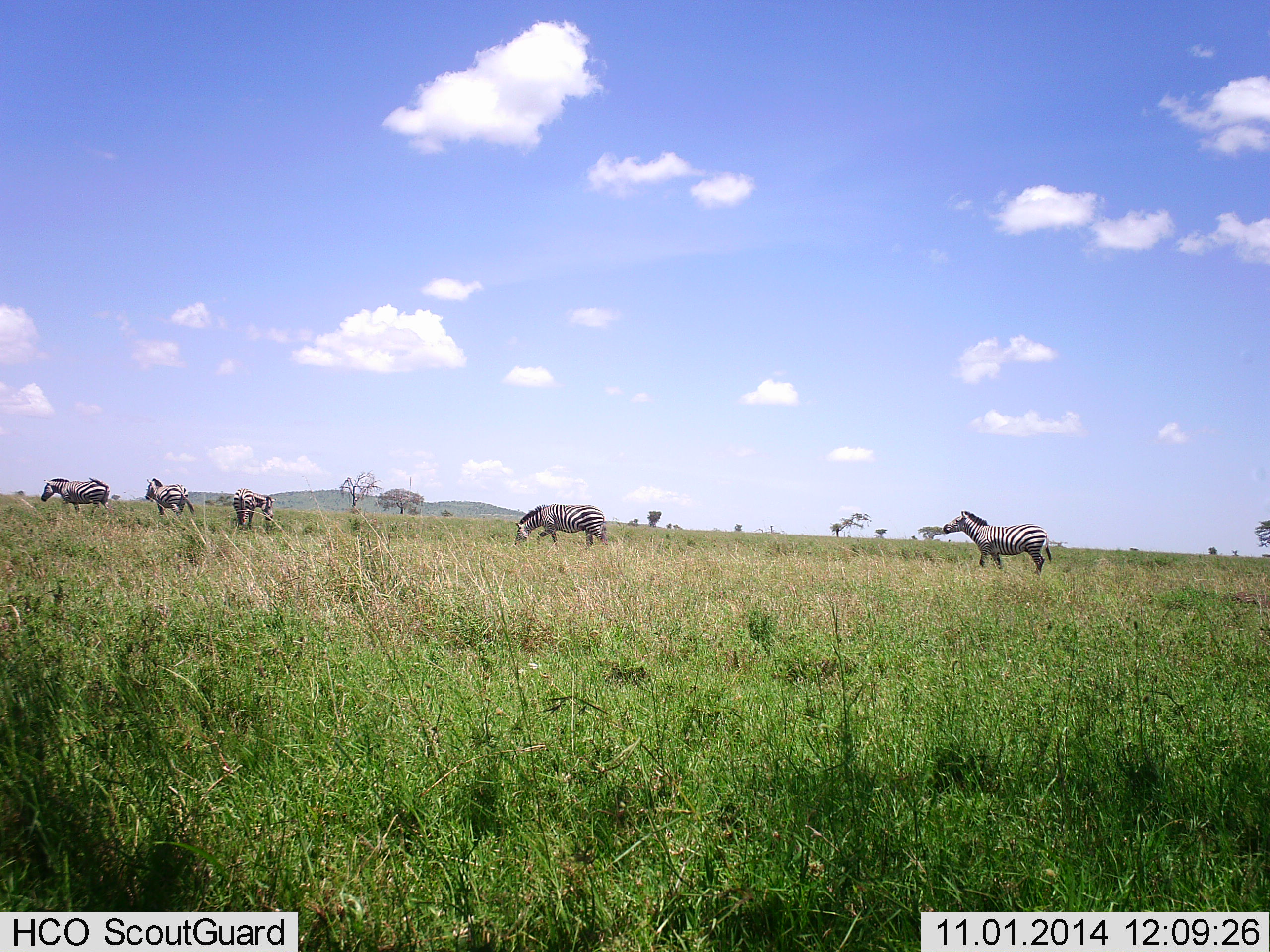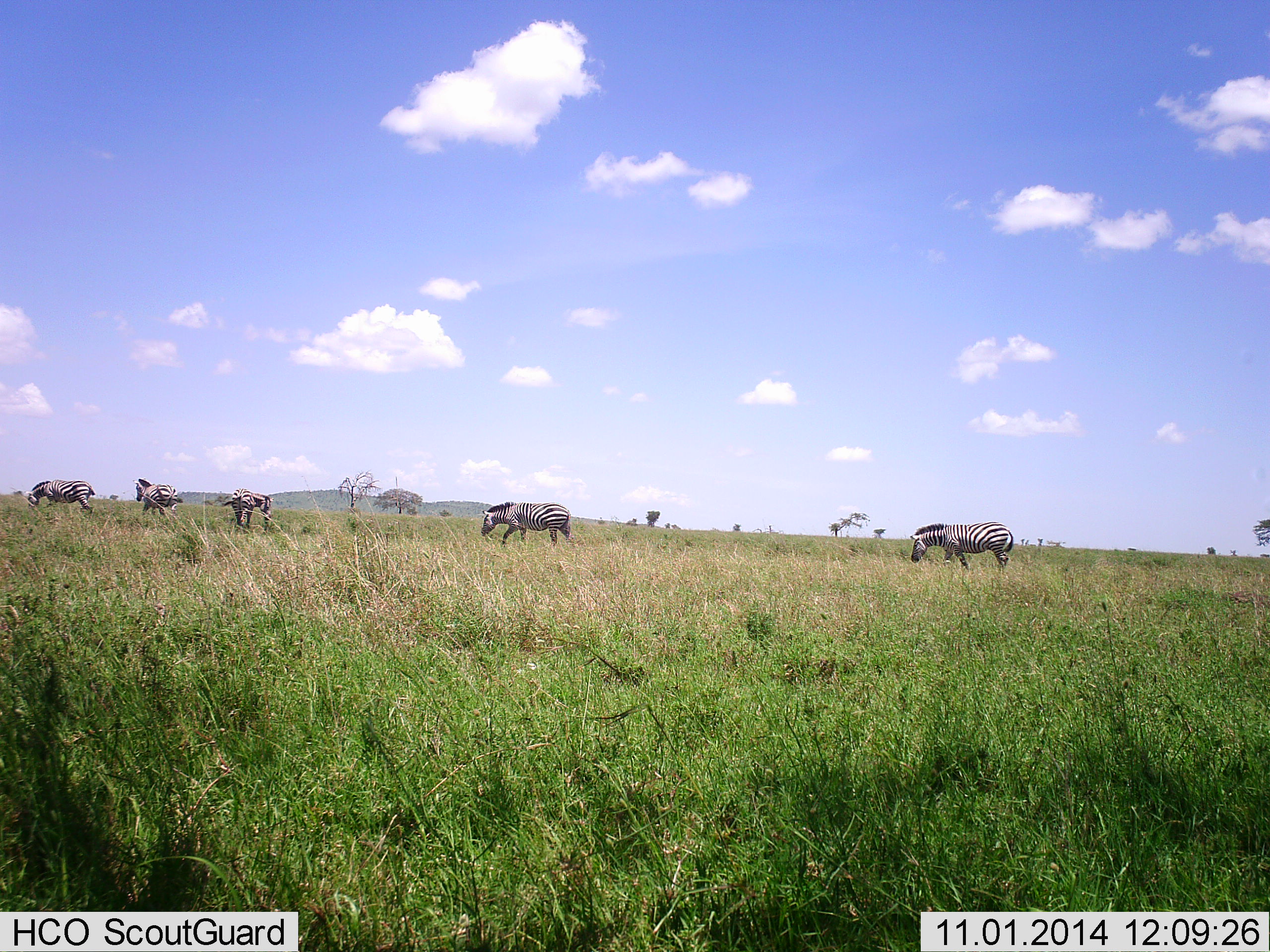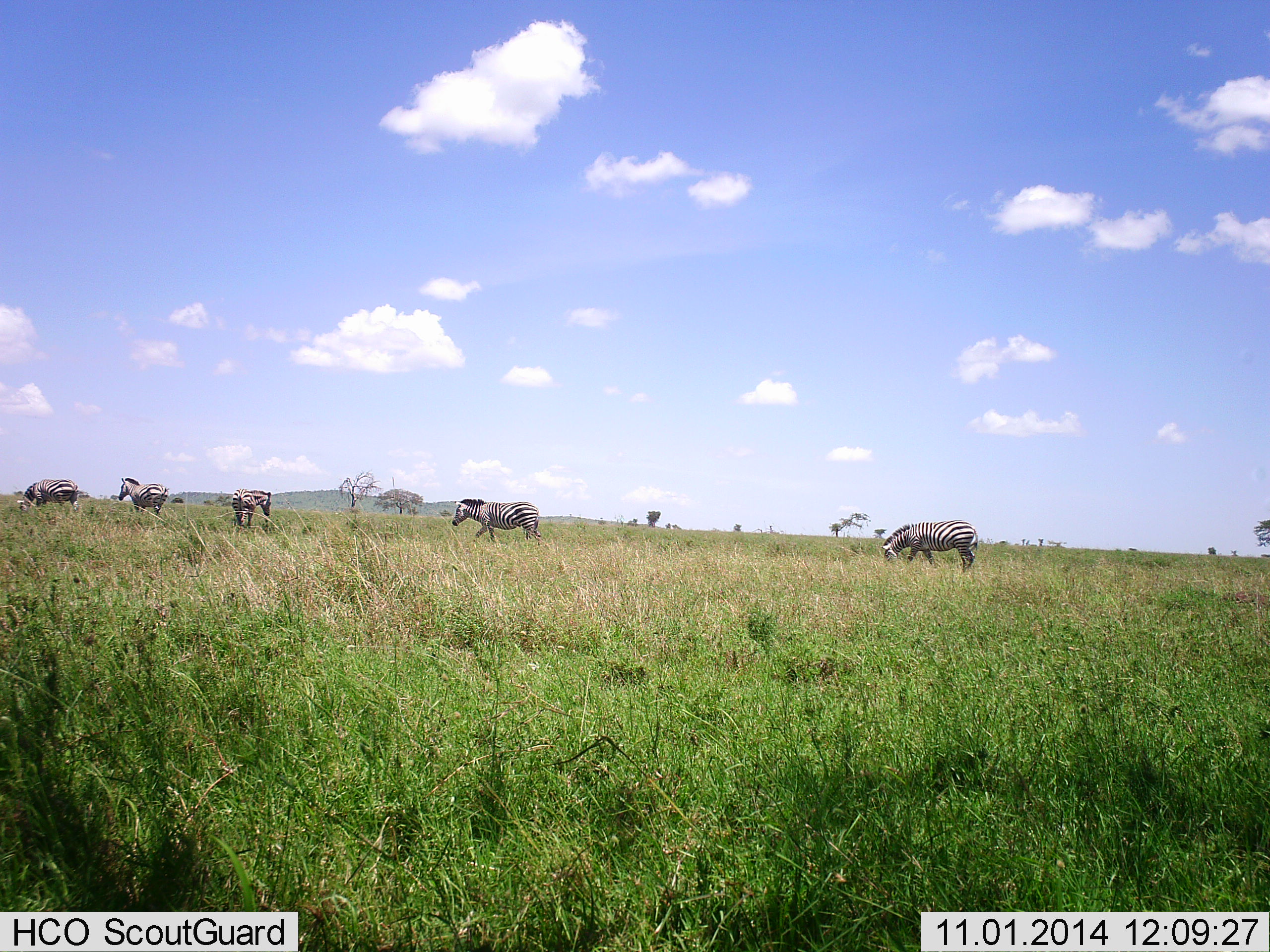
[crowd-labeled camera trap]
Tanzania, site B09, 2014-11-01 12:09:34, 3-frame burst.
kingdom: Animalia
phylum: Chordata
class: Mammalia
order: Perissodactyla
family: Equidae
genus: Equus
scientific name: Equus quagga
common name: plains zebra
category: zebra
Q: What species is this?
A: Zebra (plains zebra) (Equus quagga).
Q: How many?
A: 5.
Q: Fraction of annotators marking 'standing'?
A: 42%.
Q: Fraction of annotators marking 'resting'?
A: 0%.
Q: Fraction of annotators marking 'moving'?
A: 100%.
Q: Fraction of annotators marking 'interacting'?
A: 0%.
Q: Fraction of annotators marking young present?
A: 0%.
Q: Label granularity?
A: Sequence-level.